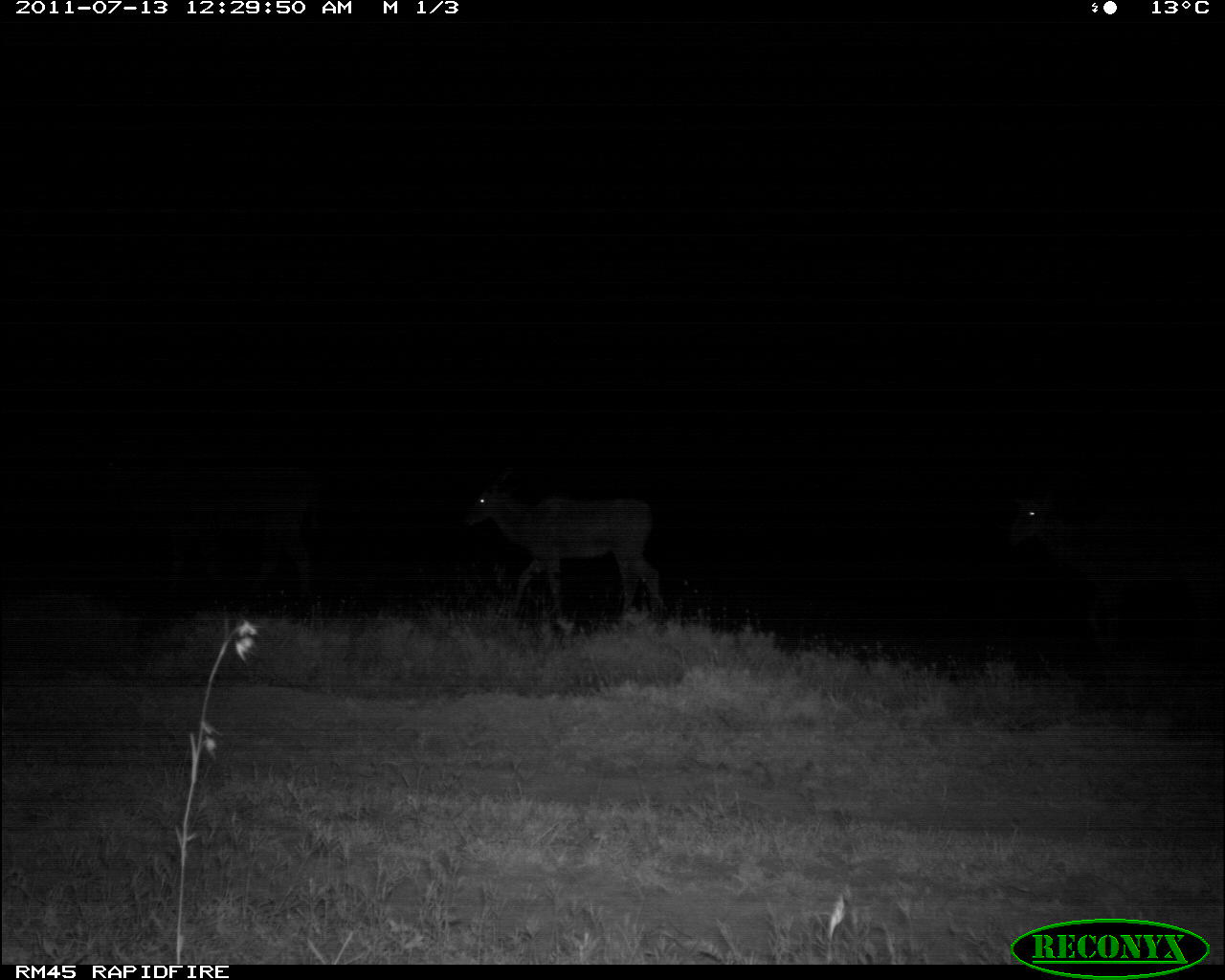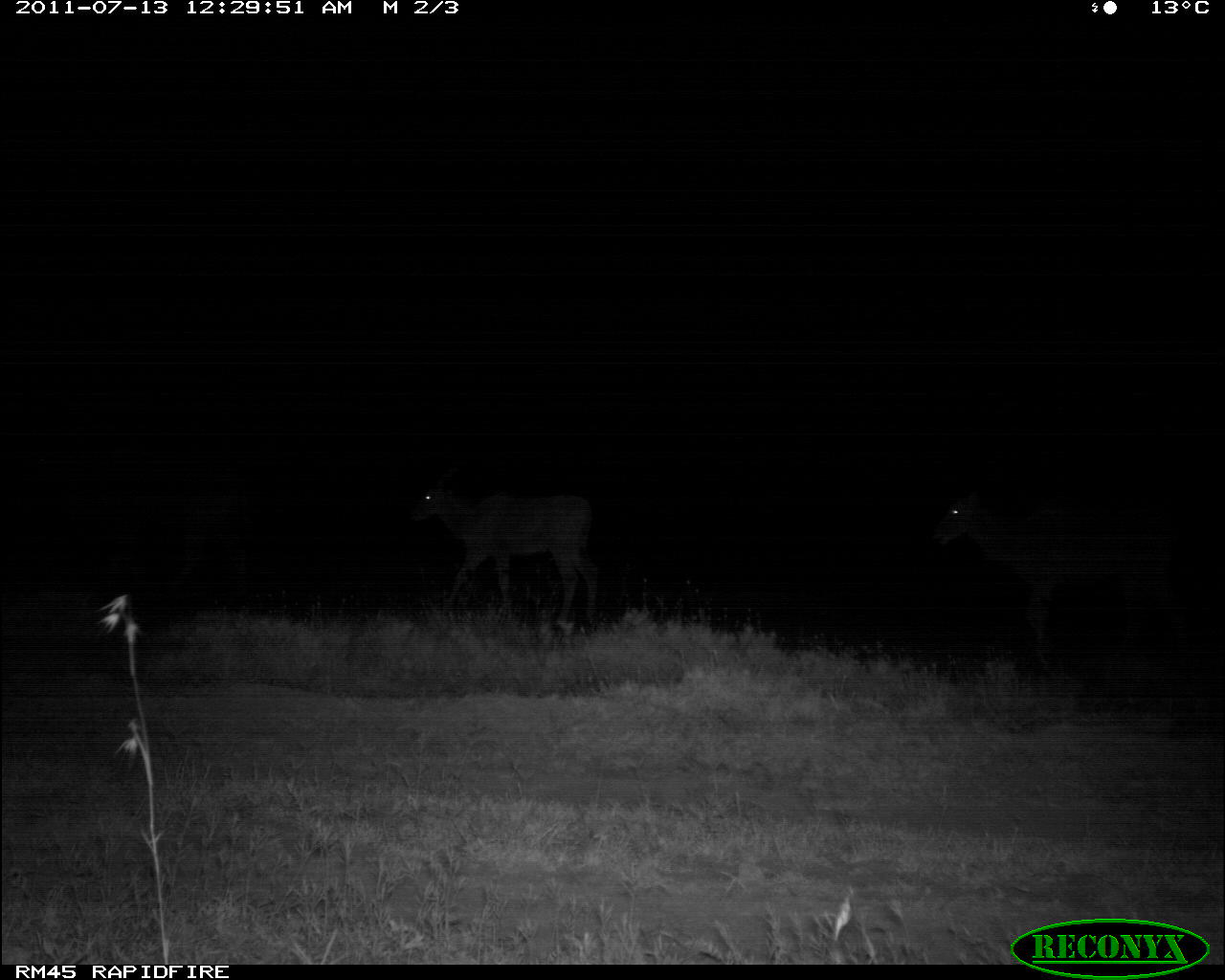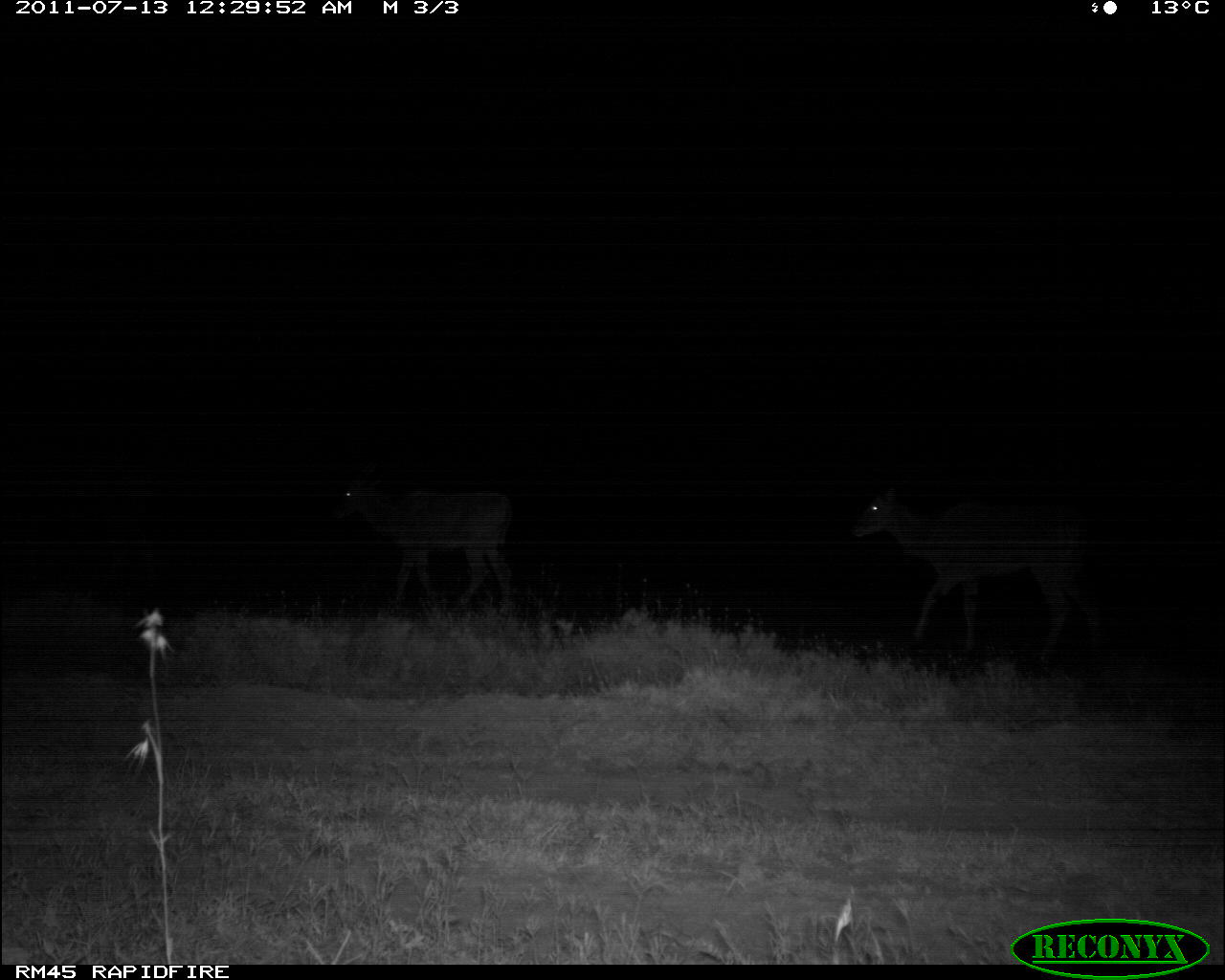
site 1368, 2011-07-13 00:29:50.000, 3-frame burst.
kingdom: Animalia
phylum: Chordata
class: Mammalia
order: Artiodactyla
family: Bovidae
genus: Tragelaphus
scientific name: Tragelaphus oryx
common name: eland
Tragelaphus oryx (eland), count 2.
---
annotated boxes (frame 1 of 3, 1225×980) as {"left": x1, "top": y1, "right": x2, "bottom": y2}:
tragelaphus oryx: {"left": 1005, "top": 487, "right": 1225, "bottom": 668}; {"left": 94, "top": 449, "right": 320, "bottom": 604}; {"left": 461, "top": 466, "right": 661, "bottom": 625}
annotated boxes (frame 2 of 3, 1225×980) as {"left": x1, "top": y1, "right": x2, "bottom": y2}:
tragelaphus oryx: {"left": 931, "top": 488, "right": 1190, "bottom": 670}; {"left": 410, "top": 465, "right": 597, "bottom": 630}; {"left": 73, "top": 467, "right": 250, "bottom": 604}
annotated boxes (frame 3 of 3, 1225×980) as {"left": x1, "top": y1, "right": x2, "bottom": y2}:
tragelaphus oryx: {"left": 852, "top": 486, "right": 1101, "bottom": 667}; {"left": 333, "top": 468, "right": 511, "bottom": 613}; {"left": 0, "top": 459, "right": 159, "bottom": 617}